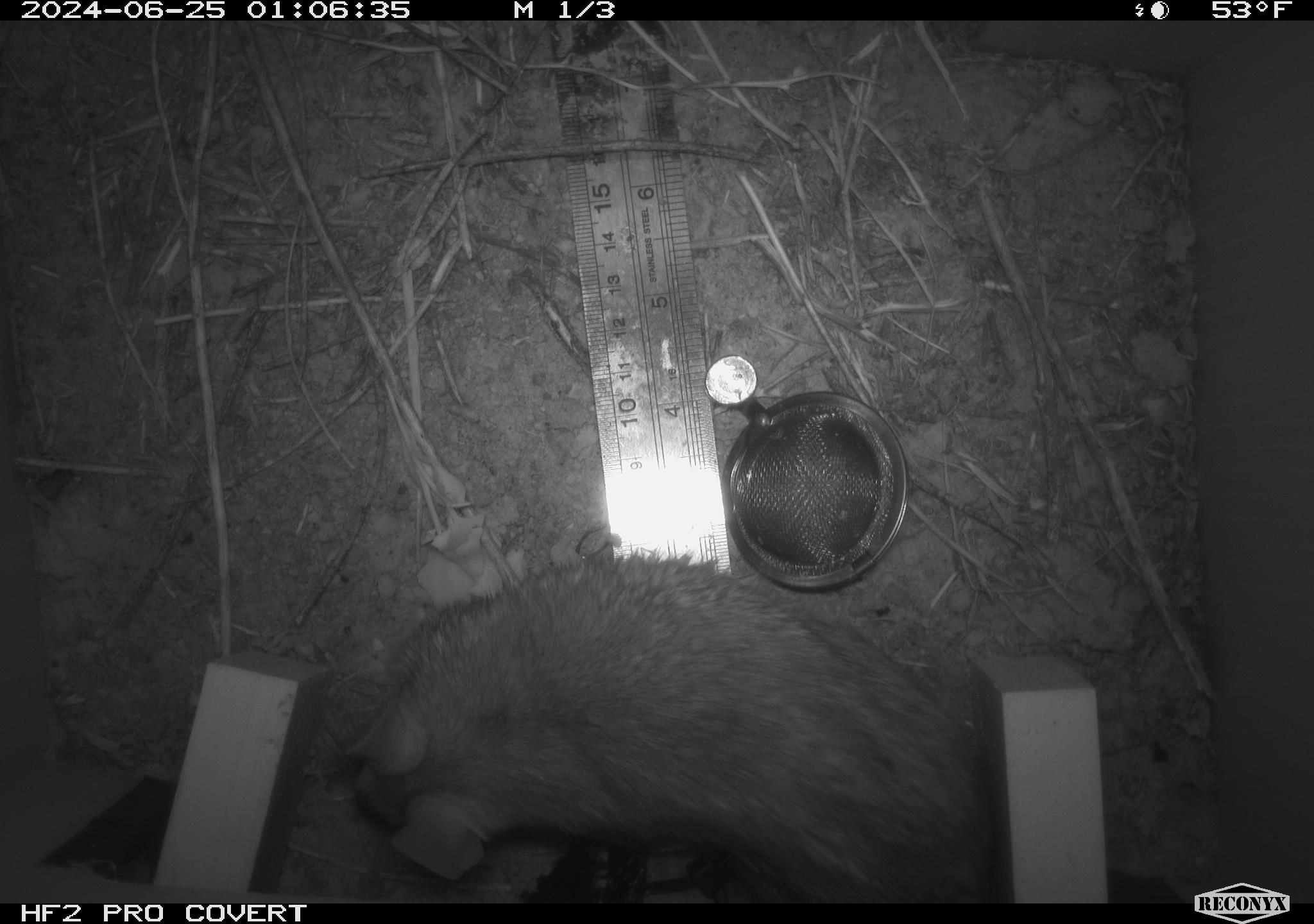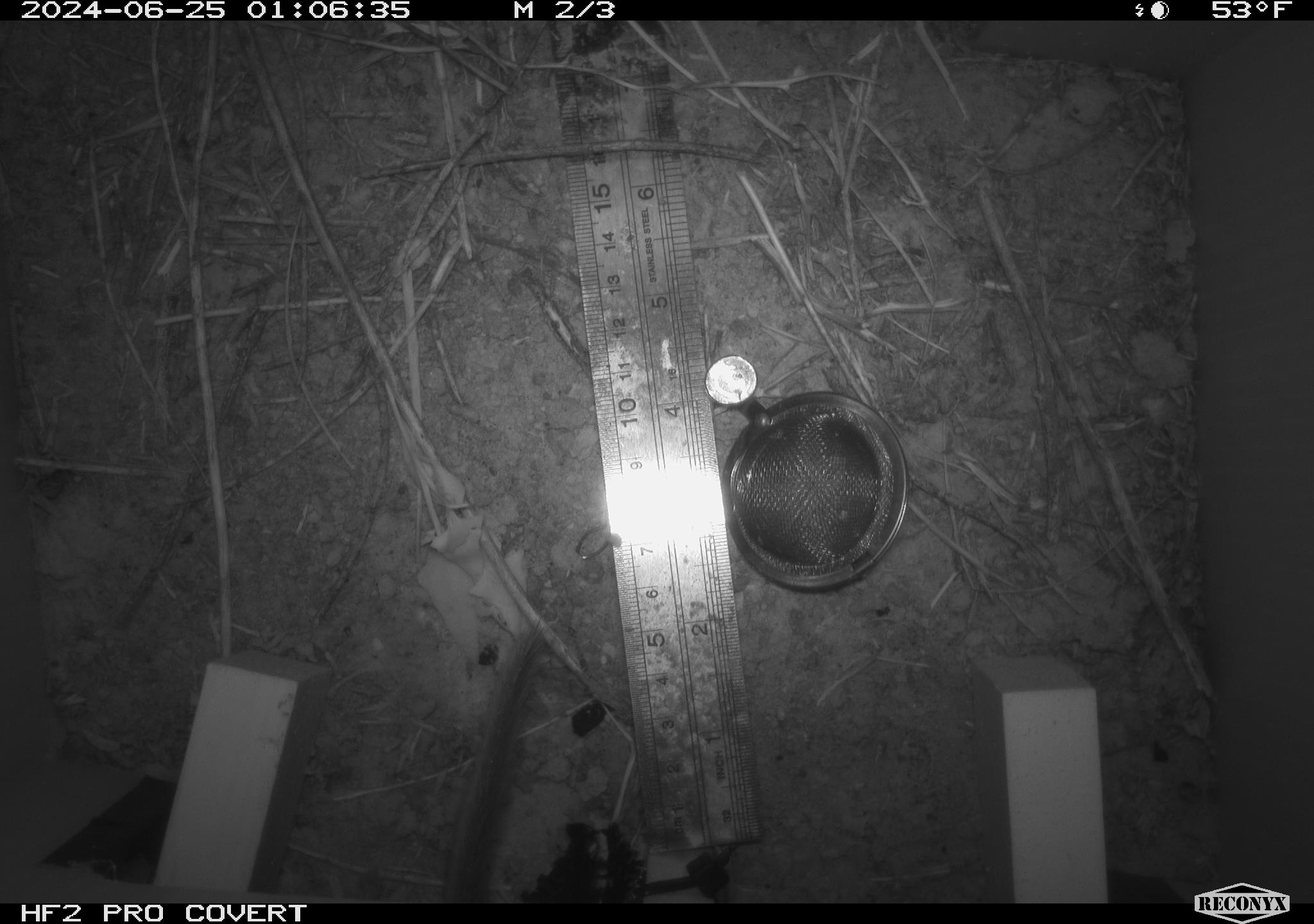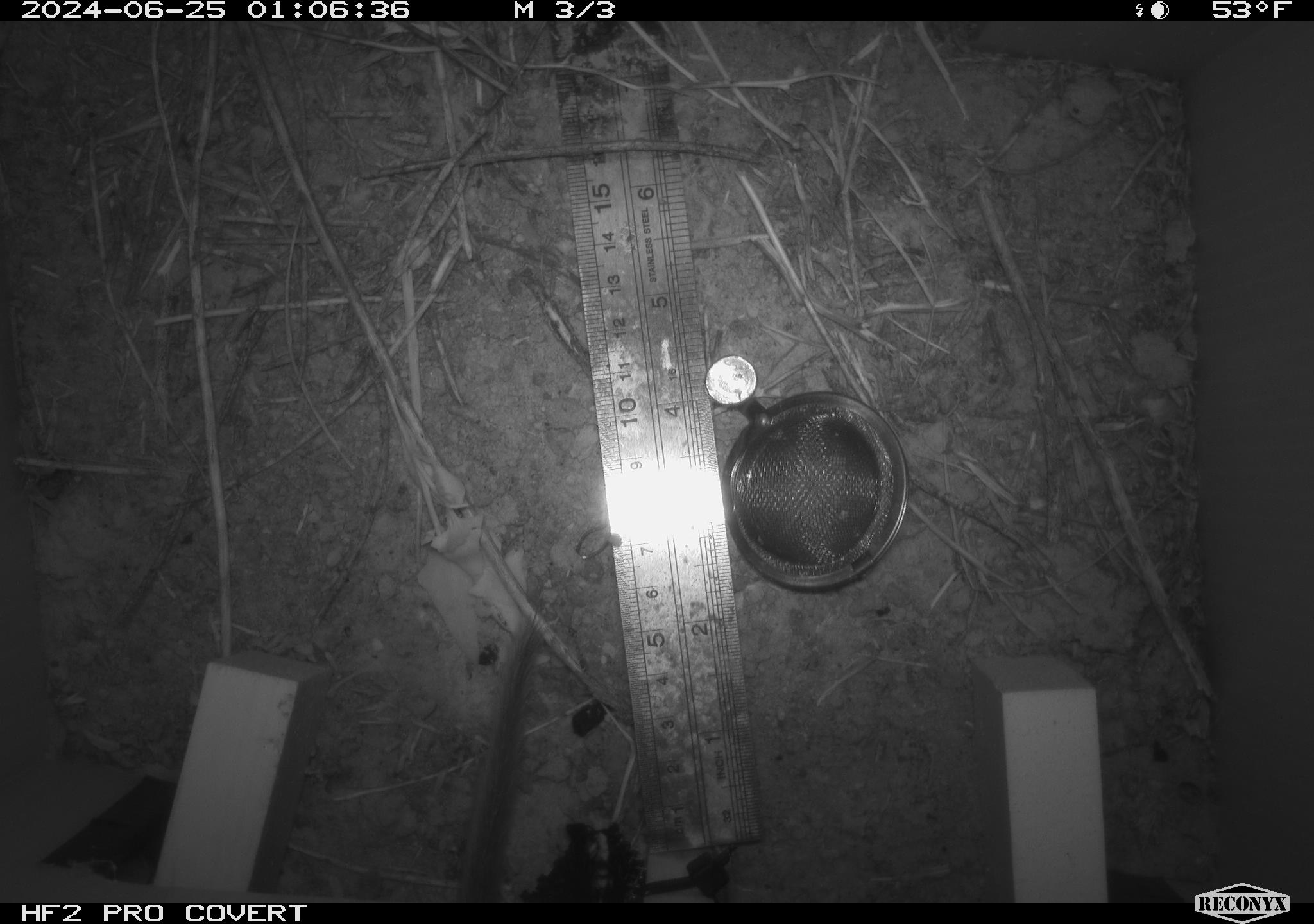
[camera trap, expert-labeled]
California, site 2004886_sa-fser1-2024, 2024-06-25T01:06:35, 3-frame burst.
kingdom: Animalia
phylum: Chordata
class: Mammalia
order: Rodentia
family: Cricetidae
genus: Neotoma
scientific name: Neotoma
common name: pack rat or woodrat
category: neotoma species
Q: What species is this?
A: Neotoma species (pack rat or woodrat) (Neotoma).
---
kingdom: Animalia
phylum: Chordata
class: Mammalia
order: Rodentia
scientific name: Rodentia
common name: rodent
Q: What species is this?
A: Rodent (Rodentia).